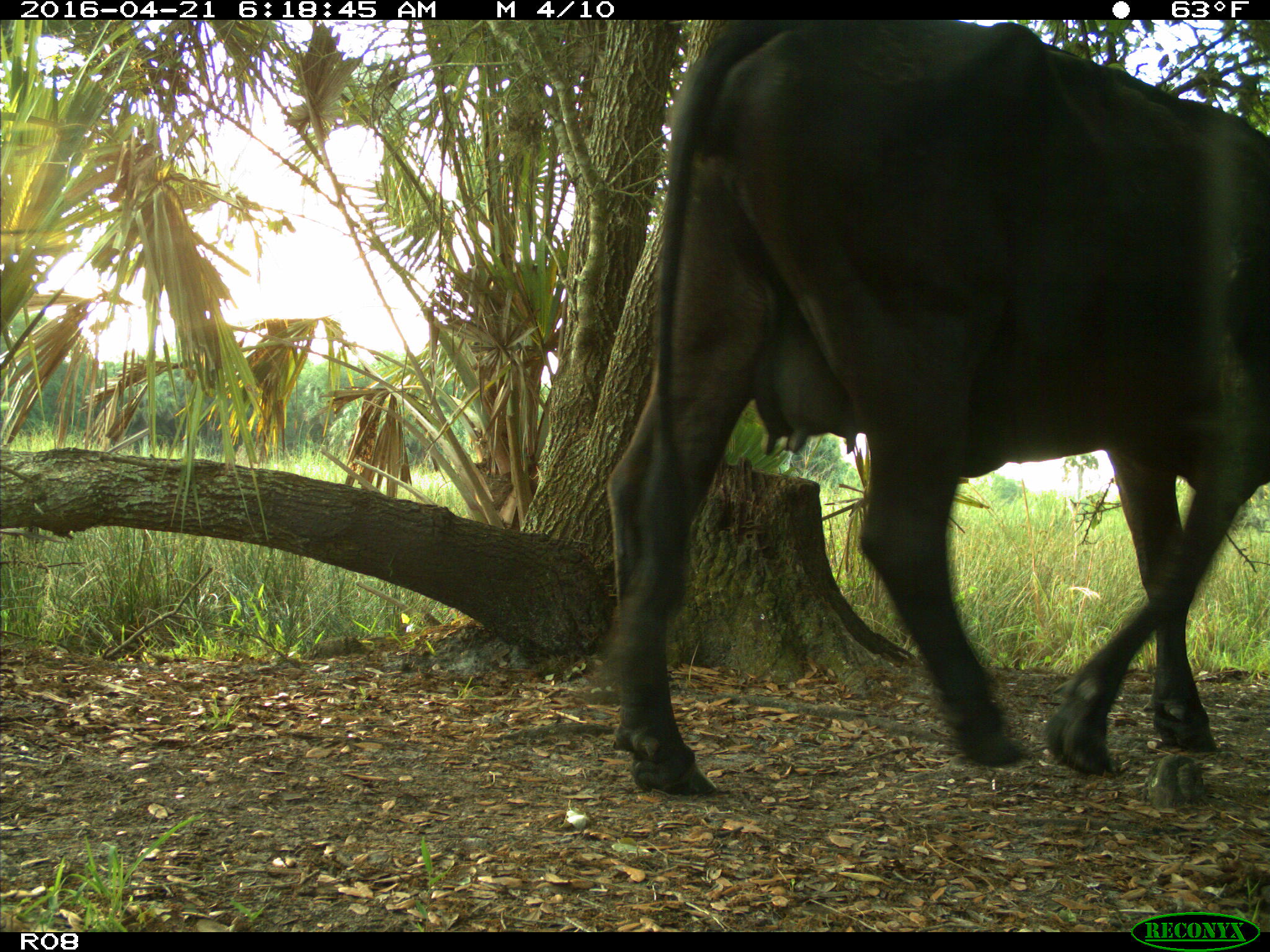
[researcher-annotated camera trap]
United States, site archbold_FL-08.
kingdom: Animalia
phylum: Chordata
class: Mammalia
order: Artiodactyla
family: Bovidae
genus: Bos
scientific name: Bos taurus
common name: domestic cow